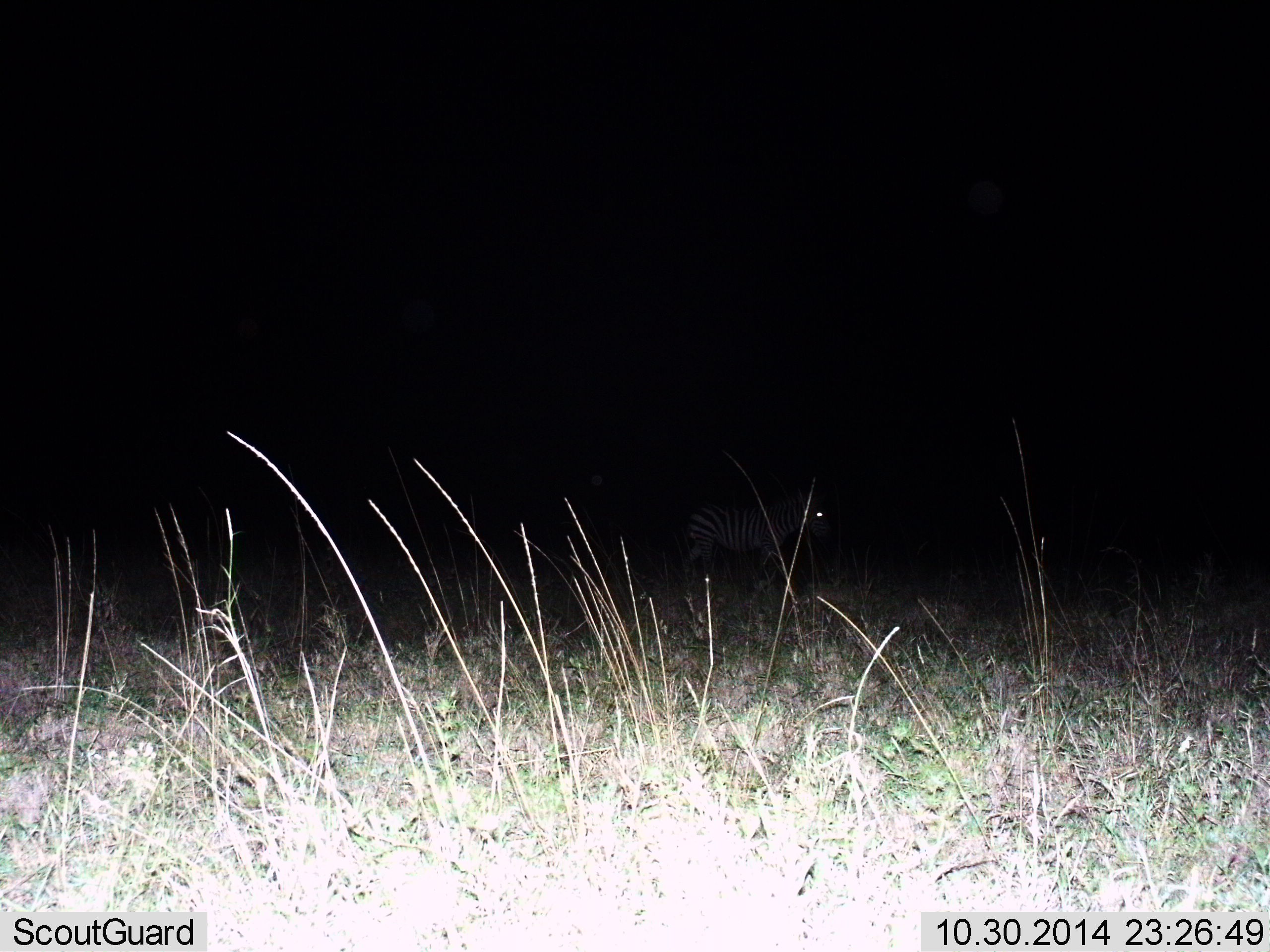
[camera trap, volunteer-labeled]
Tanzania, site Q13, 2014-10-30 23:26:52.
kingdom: Animalia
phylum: Chordata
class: Mammalia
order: Perissodactyla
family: Equidae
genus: Equus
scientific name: Equus quagga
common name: plains zebra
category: zebra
Zebra (plains zebra) (Equus quagga), count 1. Behavior (volunteer vote fractions): standing 70%, resting 0%, moving 30%, interacting 0%. Young present (vote fraction): 0%. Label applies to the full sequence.